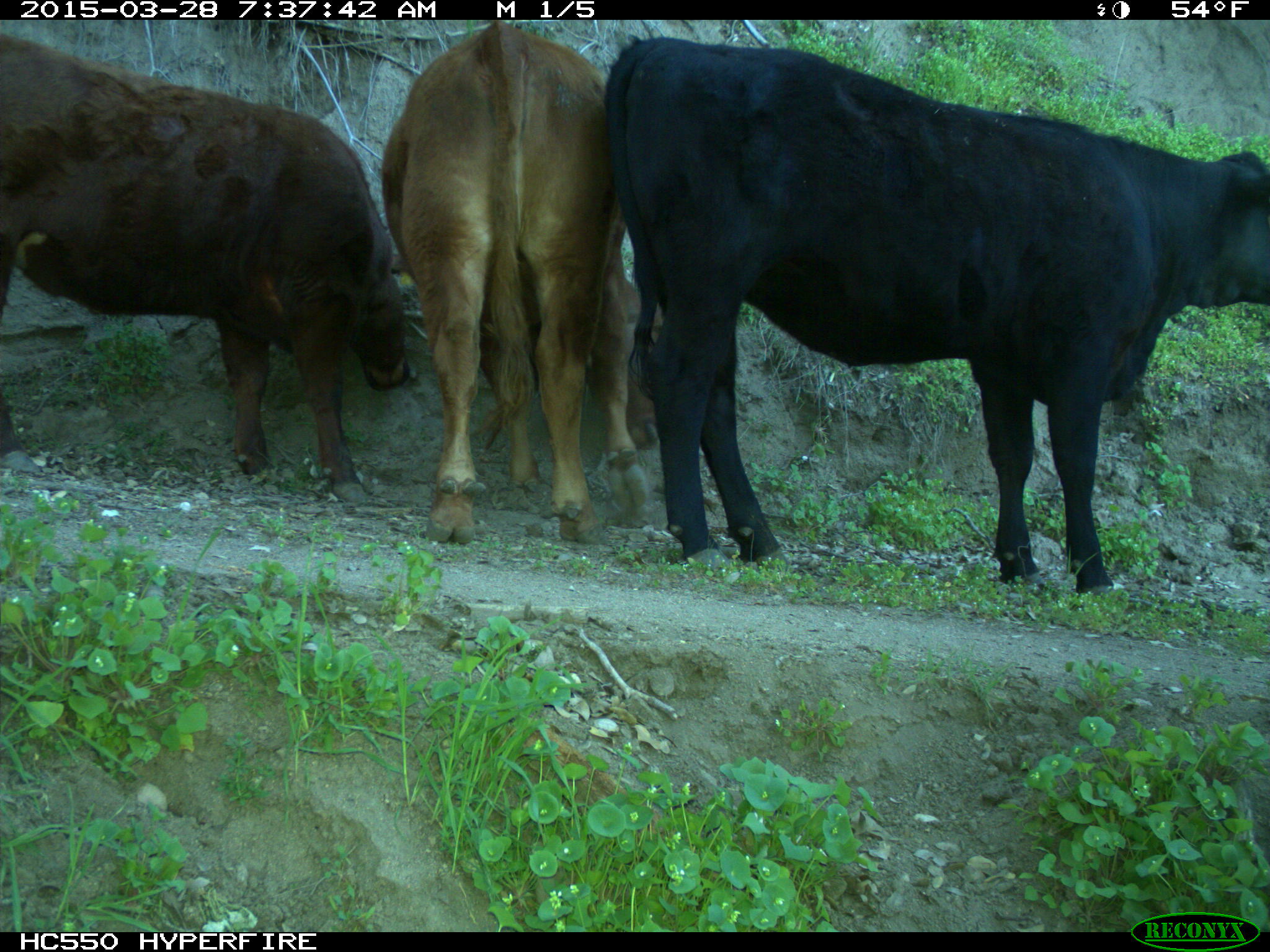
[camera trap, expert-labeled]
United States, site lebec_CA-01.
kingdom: Animalia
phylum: Chordata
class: Mammalia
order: Artiodactyla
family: Bovidae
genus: Bos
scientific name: Bos taurus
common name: domestic cow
Bos taurus (domestic cow).